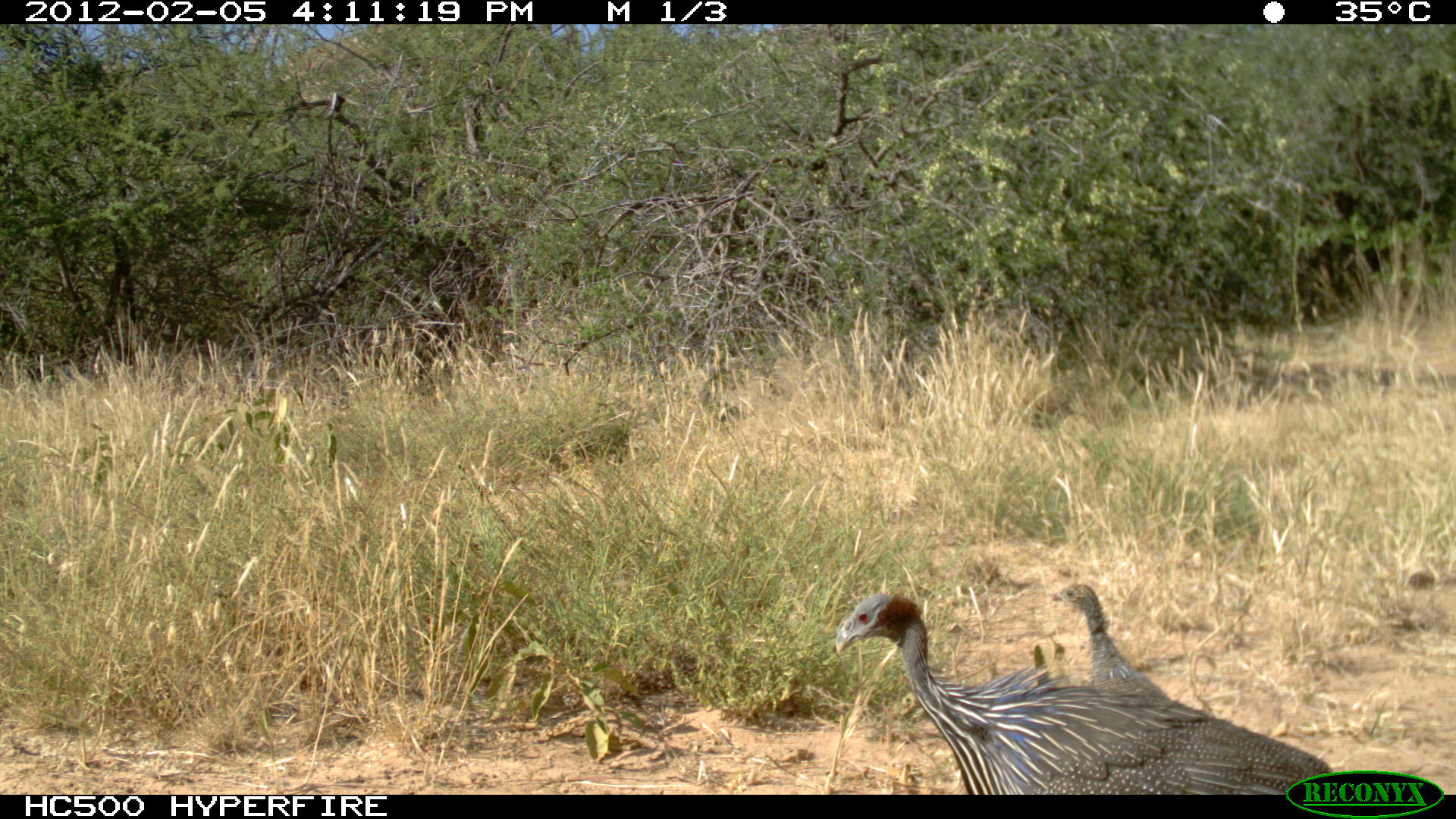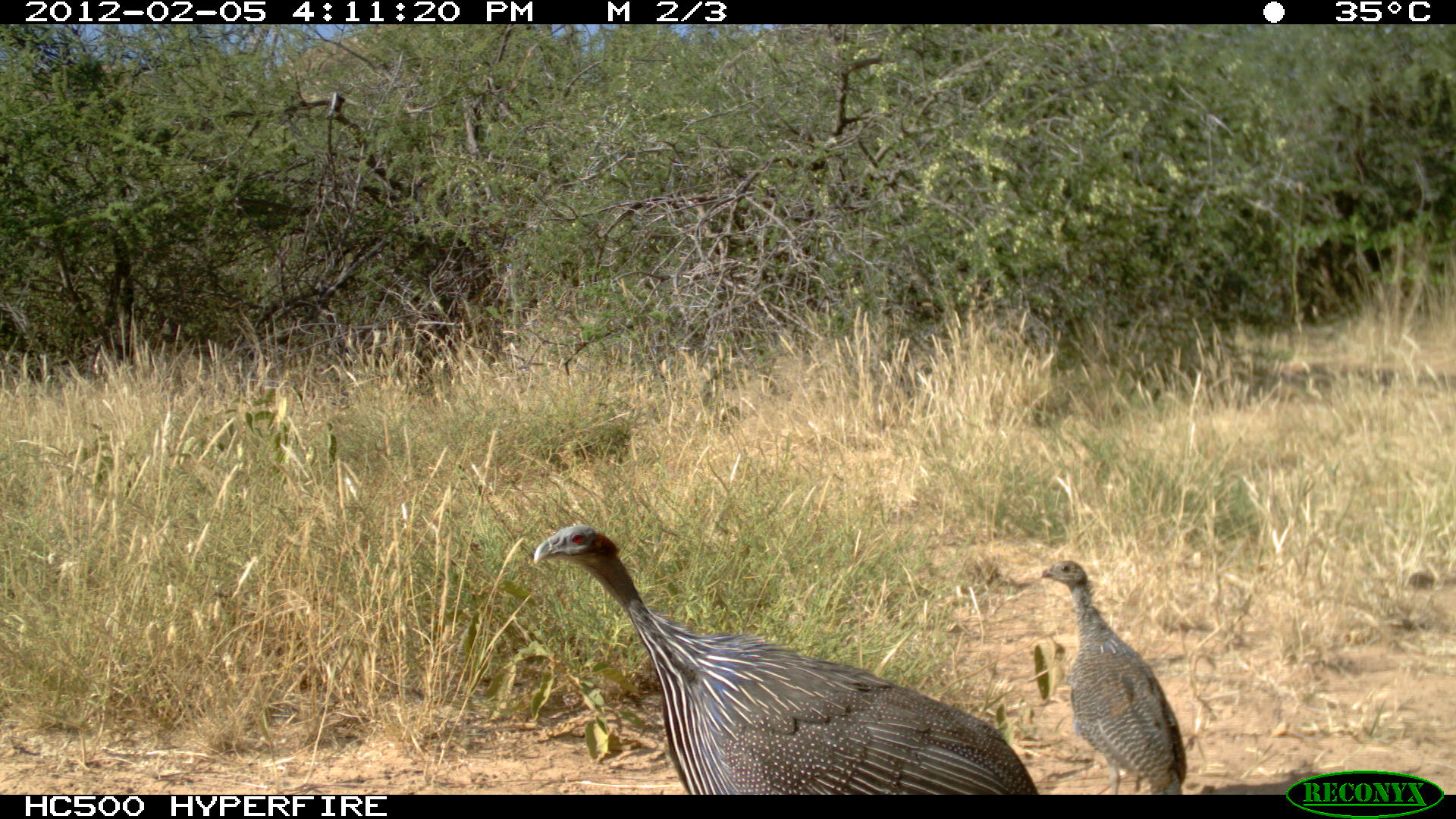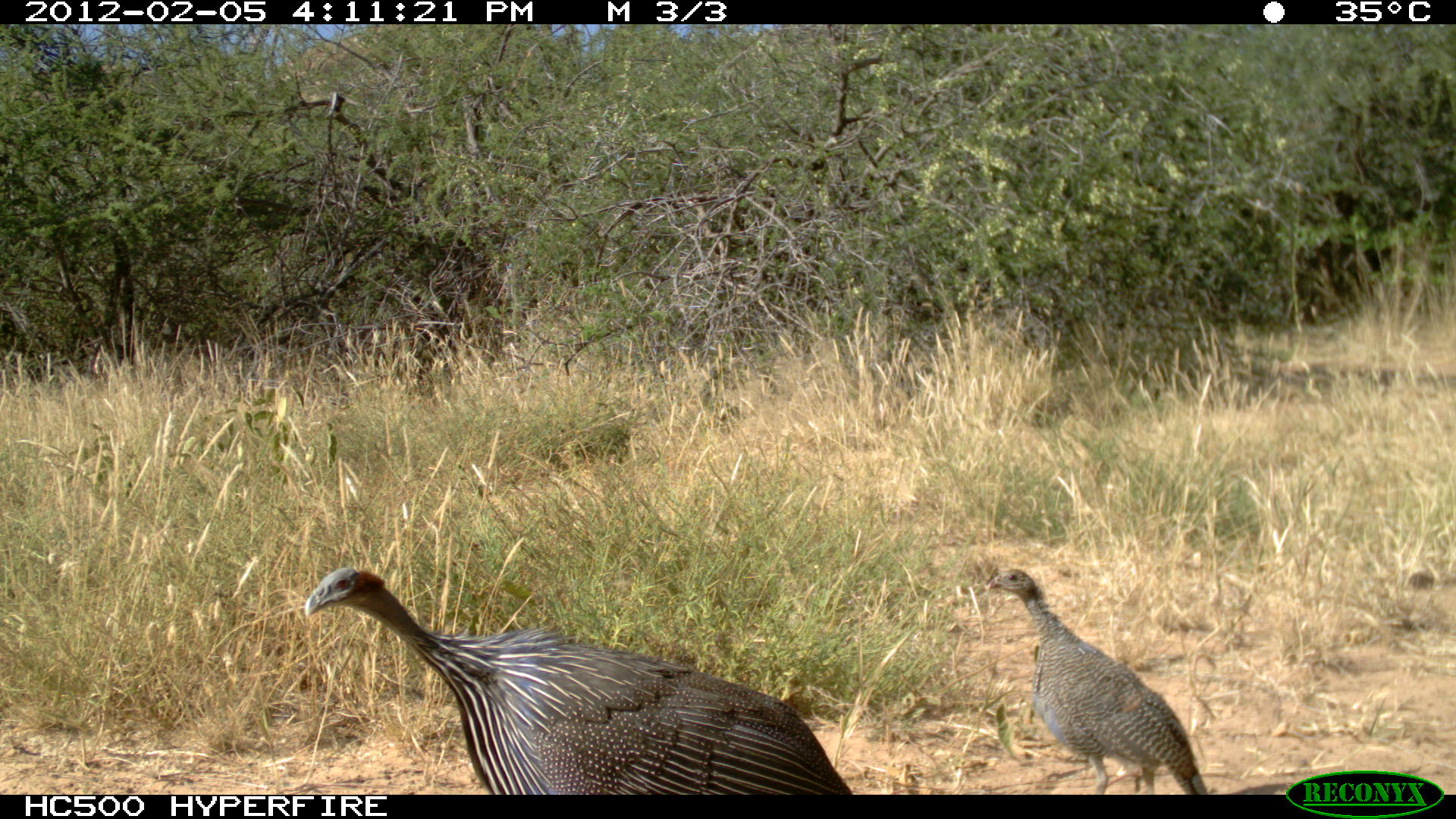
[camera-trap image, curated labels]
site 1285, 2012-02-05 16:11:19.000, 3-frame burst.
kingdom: Animalia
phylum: Chordata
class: Aves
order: Galliformes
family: Numididae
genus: Acryllium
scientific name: Acryllium vulturinum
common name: vulturine guineafowl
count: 2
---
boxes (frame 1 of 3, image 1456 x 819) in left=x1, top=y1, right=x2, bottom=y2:
acryllium vulturinum: left=831, top=591, right=1337, bottom=792; left=1049, top=581, right=1171, bottom=699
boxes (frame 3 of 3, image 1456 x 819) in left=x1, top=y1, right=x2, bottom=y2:
acryllium vulturinum: left=302, top=564, right=855, bottom=793; left=985, top=567, right=1209, bottom=793